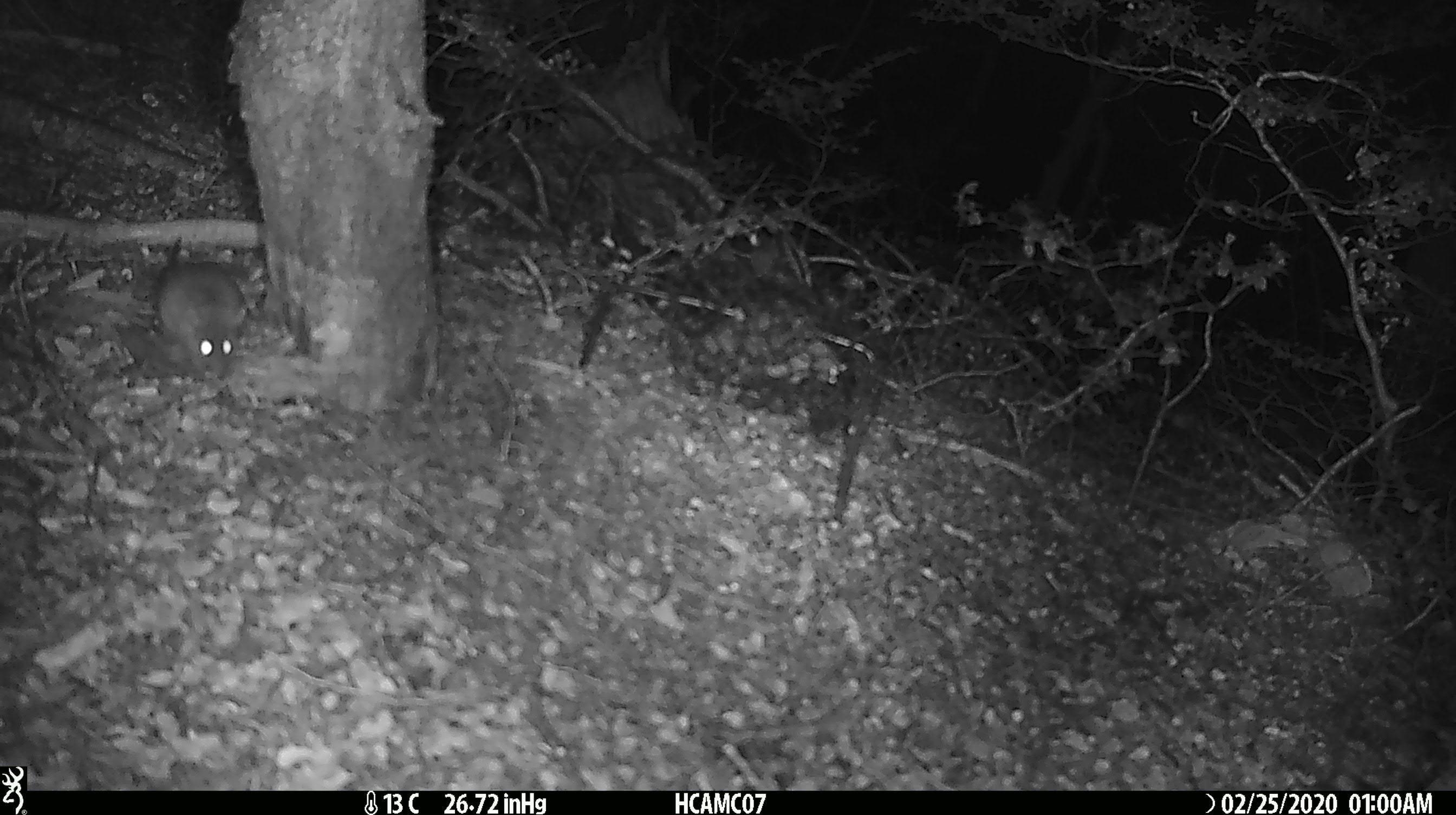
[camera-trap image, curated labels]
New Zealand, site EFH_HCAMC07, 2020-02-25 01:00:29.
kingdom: Animalia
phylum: Chordata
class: Mammalia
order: Rodentia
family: Muridae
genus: Mus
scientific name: Mus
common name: mouse